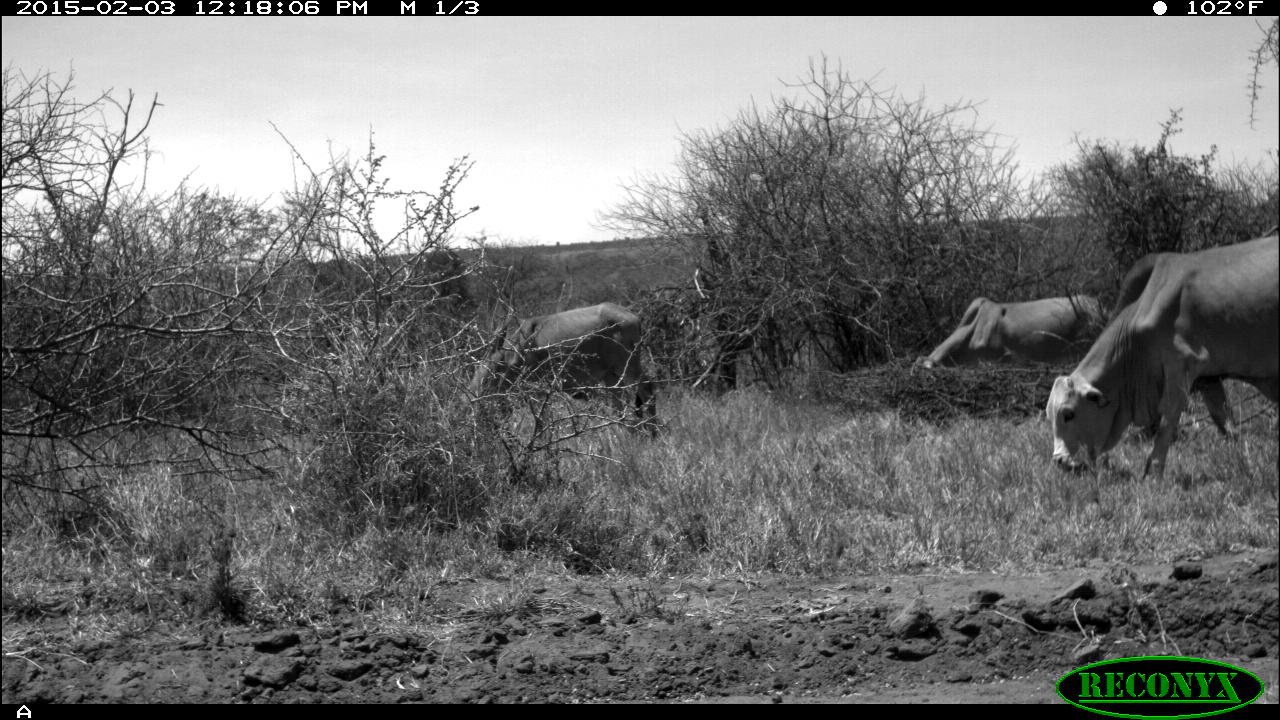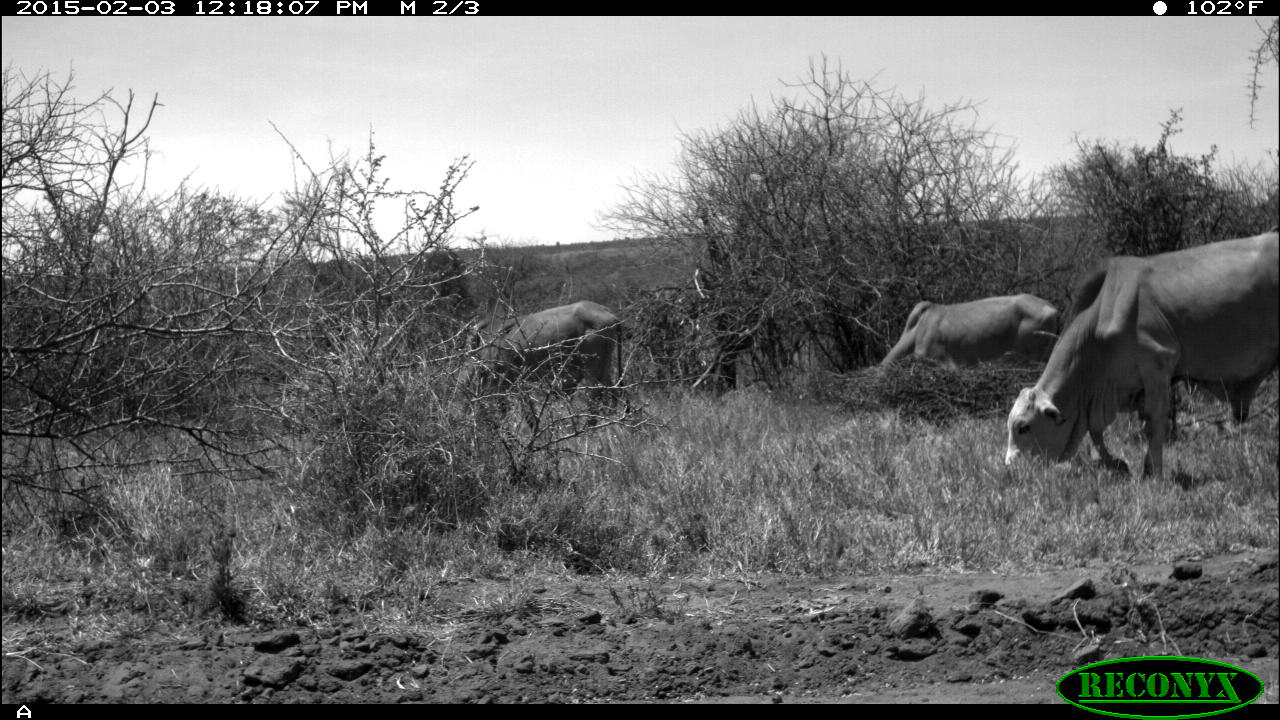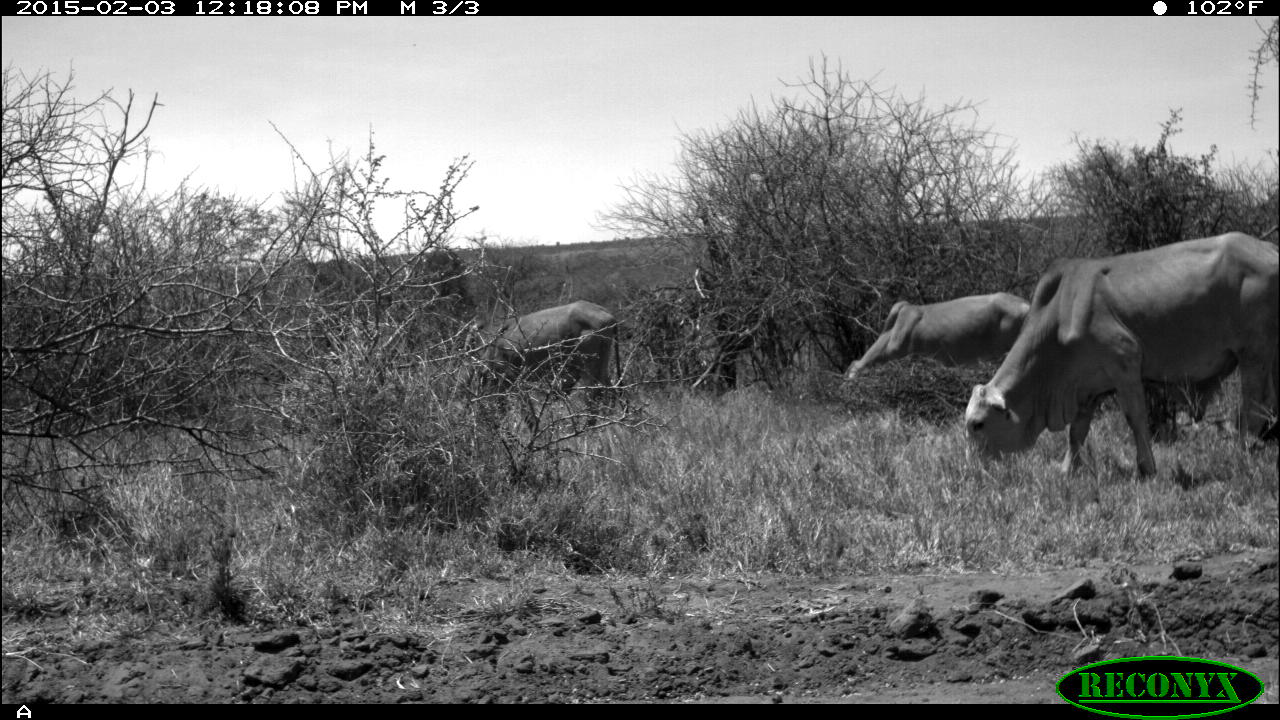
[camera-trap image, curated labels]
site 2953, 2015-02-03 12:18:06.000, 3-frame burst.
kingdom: Animalia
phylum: Chordata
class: Mammalia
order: Artiodactyla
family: Bovidae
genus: Bos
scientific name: Bos taurus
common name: domestic cattle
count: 6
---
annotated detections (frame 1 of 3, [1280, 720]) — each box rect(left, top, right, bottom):
bos taurus: rect(1045, 236, 1279, 485); rect(459, 302, 658, 438); rect(1116, 251, 1243, 440); rect(910, 296, 1110, 372)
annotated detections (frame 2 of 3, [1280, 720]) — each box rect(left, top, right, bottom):
bos taurus: rect(1002, 231, 1280, 484); rect(477, 299, 630, 427); rect(875, 292, 1061, 373)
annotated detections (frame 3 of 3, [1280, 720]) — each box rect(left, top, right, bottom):
bos taurus: rect(963, 229, 1279, 483); rect(478, 299, 630, 433); rect(837, 291, 1032, 390)